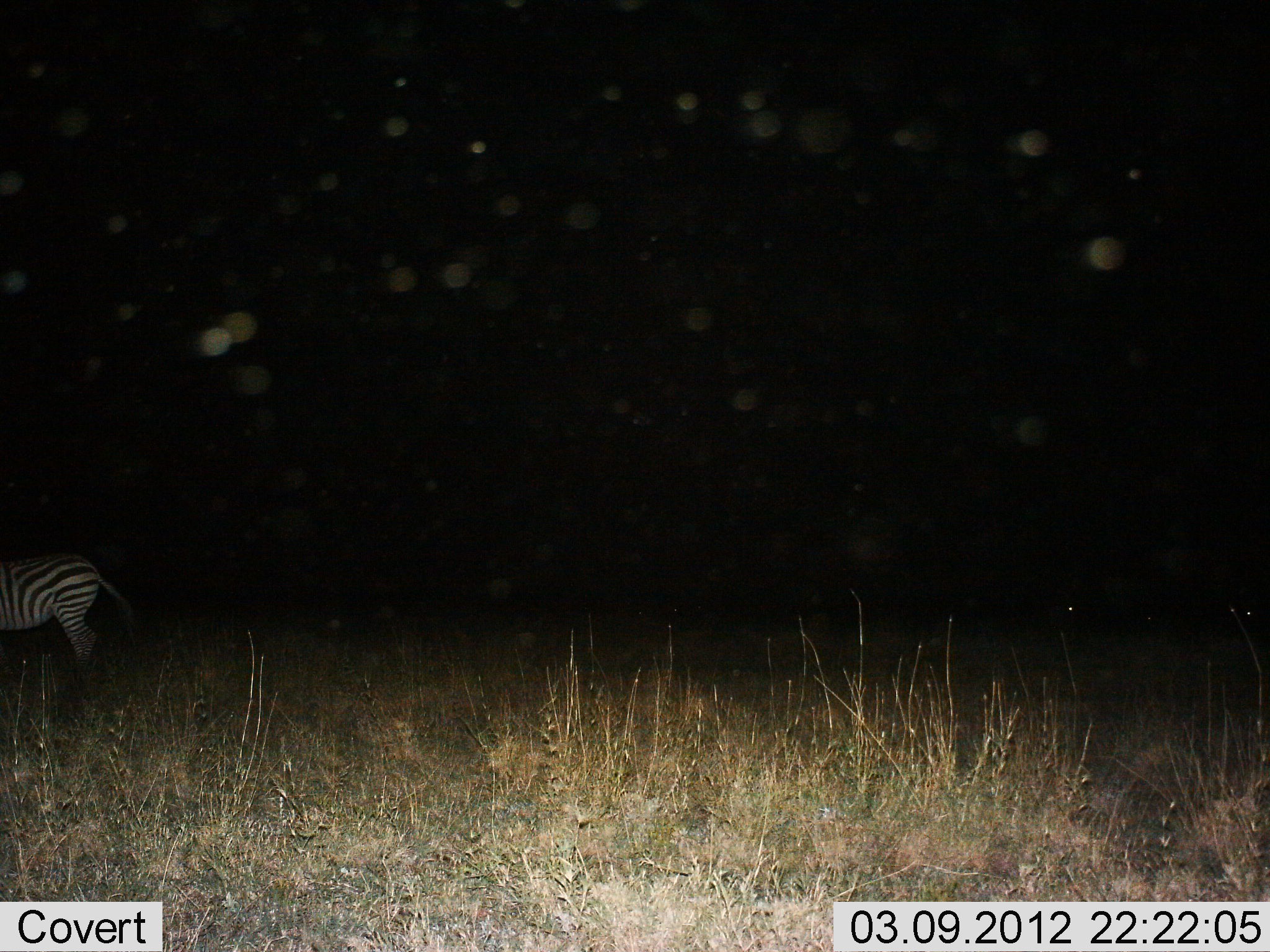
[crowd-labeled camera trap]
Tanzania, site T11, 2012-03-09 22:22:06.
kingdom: Animalia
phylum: Chordata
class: Mammalia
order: Perissodactyla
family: Equidae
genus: Equus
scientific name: Equus quagga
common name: plains zebra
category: zebra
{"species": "zebra (plains zebra) (Equus quagga)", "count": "1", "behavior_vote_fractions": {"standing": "100%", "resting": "0%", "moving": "0%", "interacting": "0%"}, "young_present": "0%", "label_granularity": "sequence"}